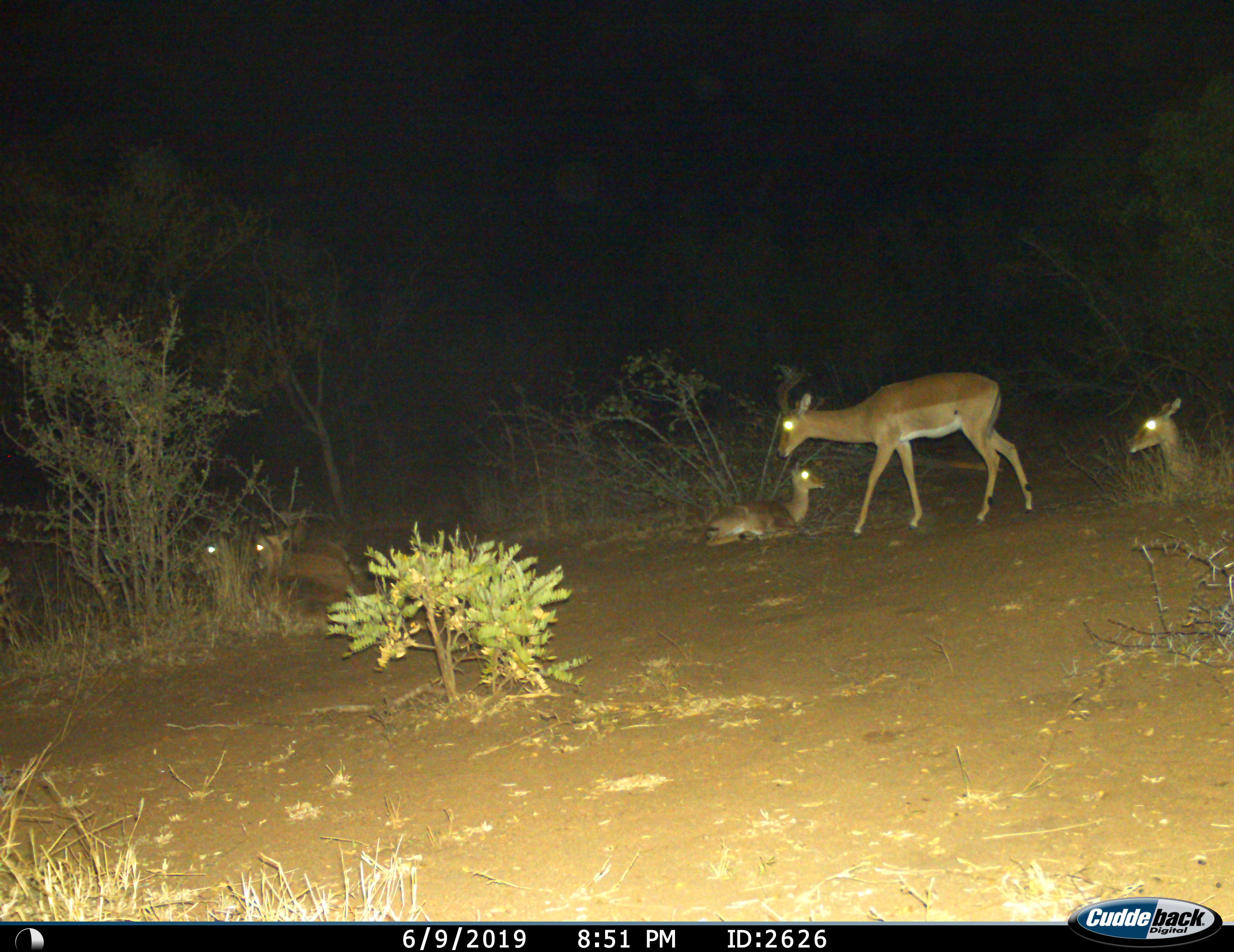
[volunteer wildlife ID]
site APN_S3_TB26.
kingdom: Animalia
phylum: Chordata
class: Mammalia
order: Artiodactyla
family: Bovidae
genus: Aepyceros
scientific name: Aepyceros melampus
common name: impala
Impala (Aepyceros melampus), count 5. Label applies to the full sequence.